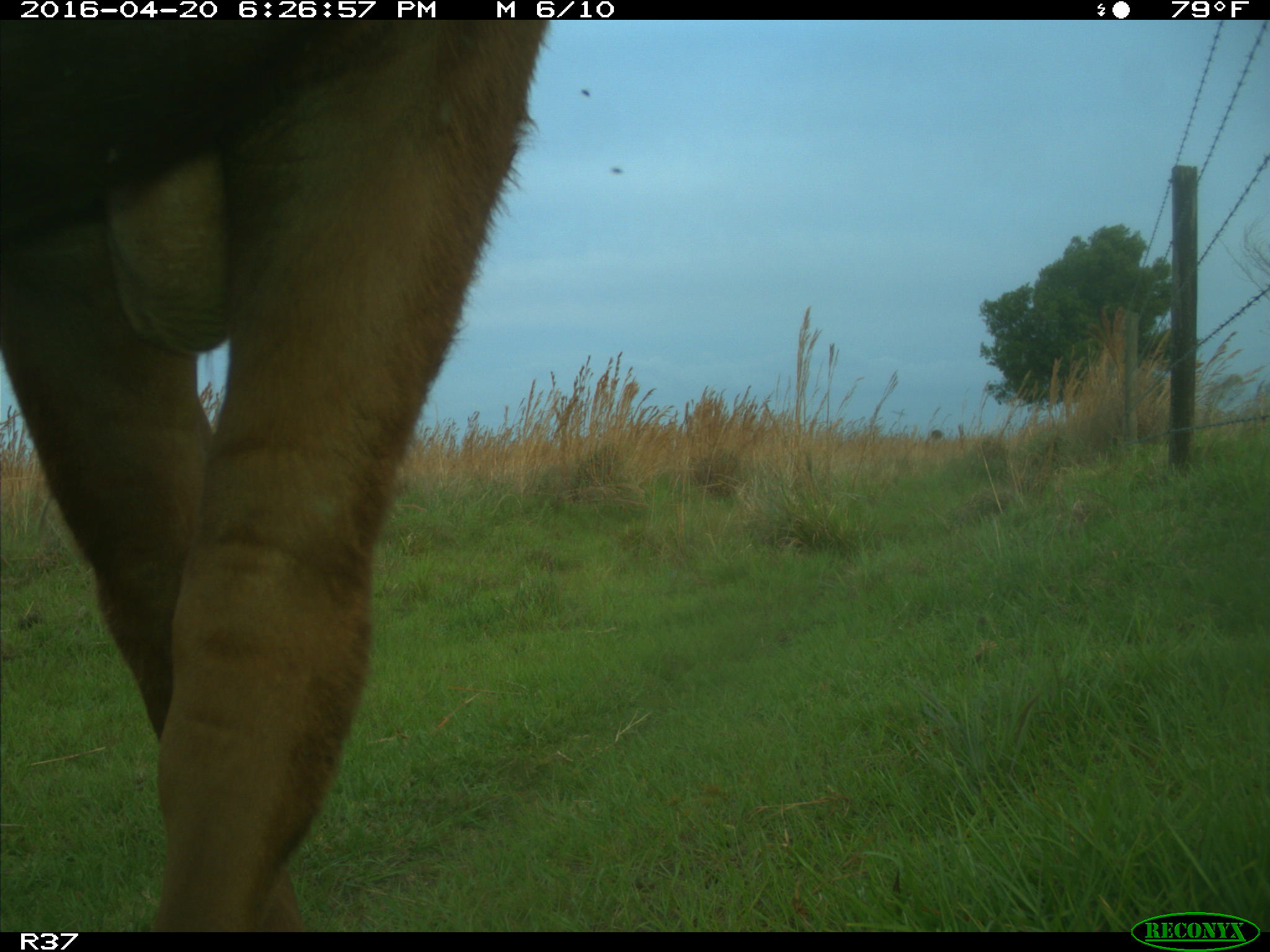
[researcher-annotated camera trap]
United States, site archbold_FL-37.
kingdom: Animalia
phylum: Chordata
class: Mammalia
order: Artiodactyla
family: Bovidae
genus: Bos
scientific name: Bos taurus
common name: domestic cow